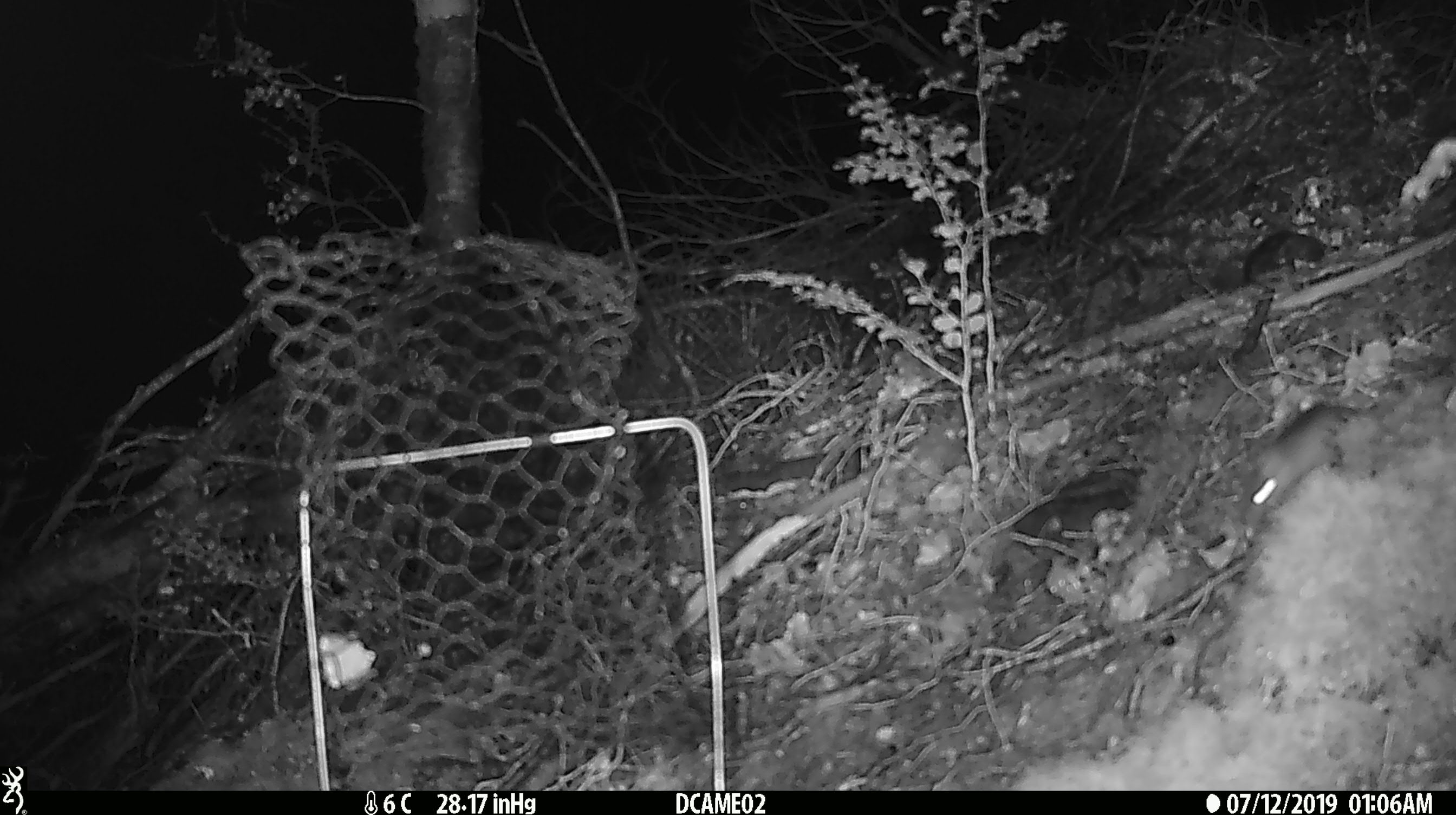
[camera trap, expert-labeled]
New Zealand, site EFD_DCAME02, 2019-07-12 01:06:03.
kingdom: Animalia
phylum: Chordata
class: Mammalia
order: Rodentia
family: Muridae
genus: Mus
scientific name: Mus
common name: mouse